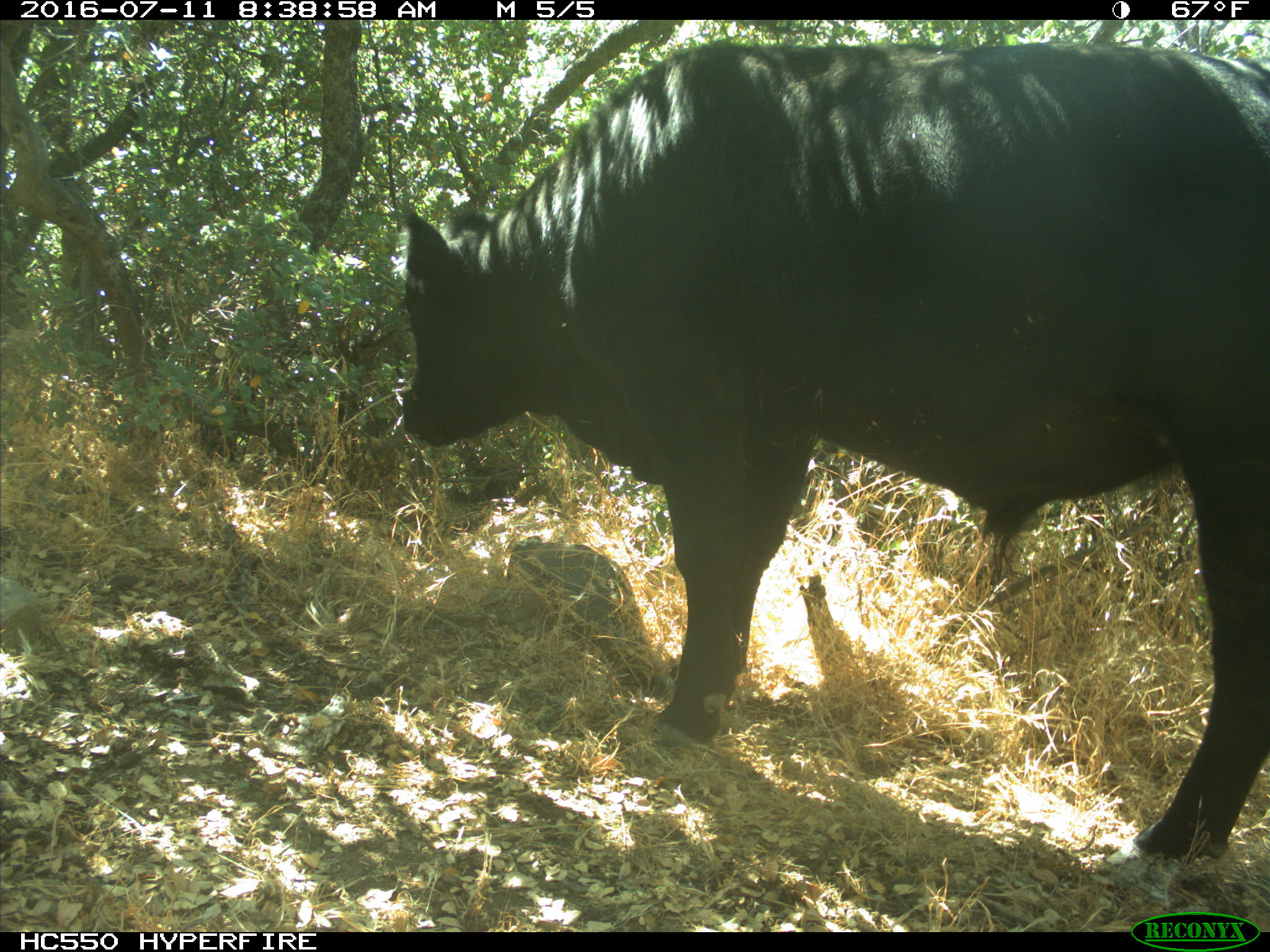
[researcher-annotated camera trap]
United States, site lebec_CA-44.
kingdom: Animalia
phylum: Chordata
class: Mammalia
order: Artiodactyla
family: Bovidae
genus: Bos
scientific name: Bos taurus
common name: domestic cow